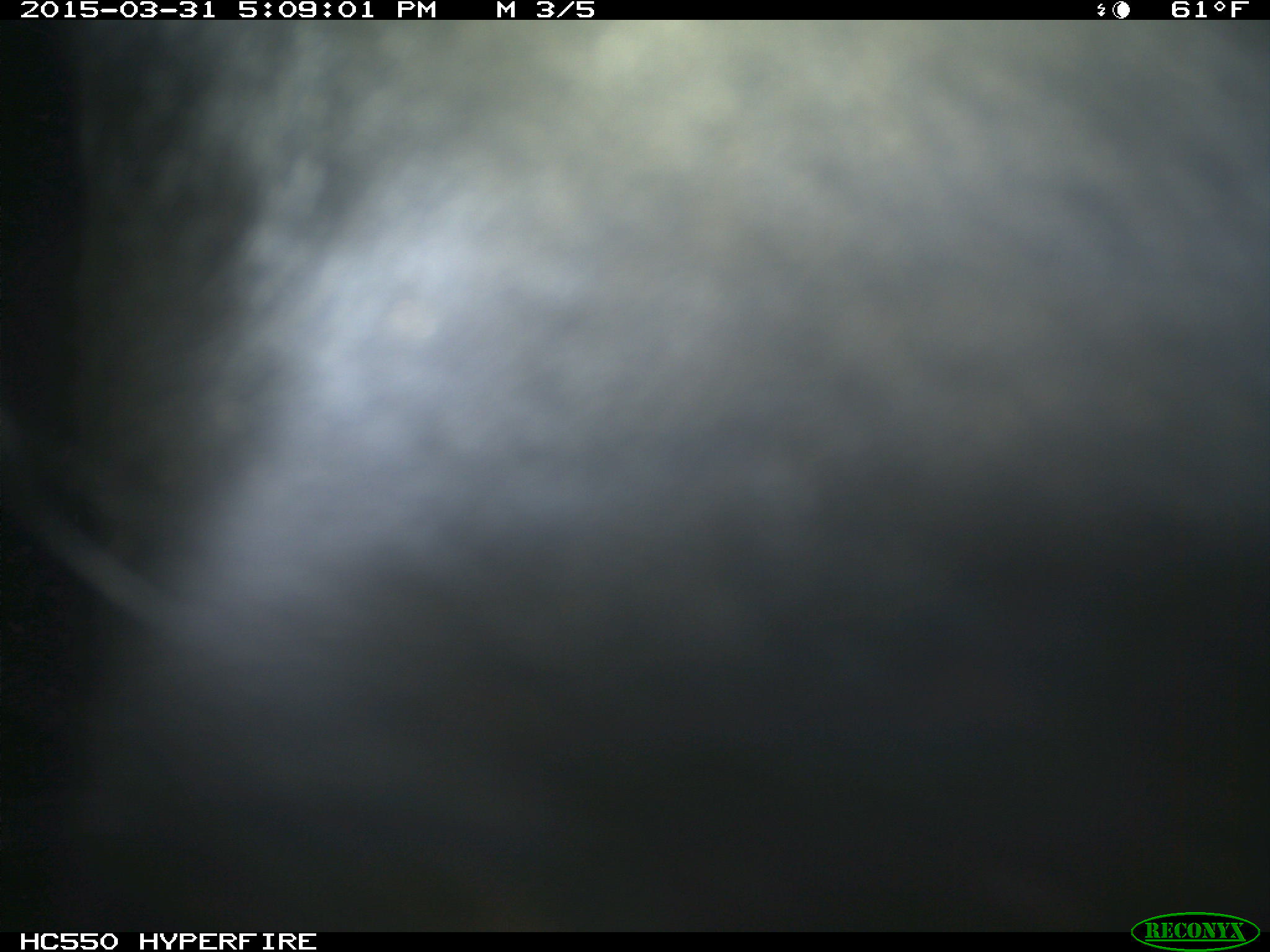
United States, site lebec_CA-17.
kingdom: Animalia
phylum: Chordata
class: Mammalia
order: Artiodactyla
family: Bovidae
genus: Bos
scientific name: Bos taurus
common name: domestic cow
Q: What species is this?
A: Bos taurus (domestic cow).